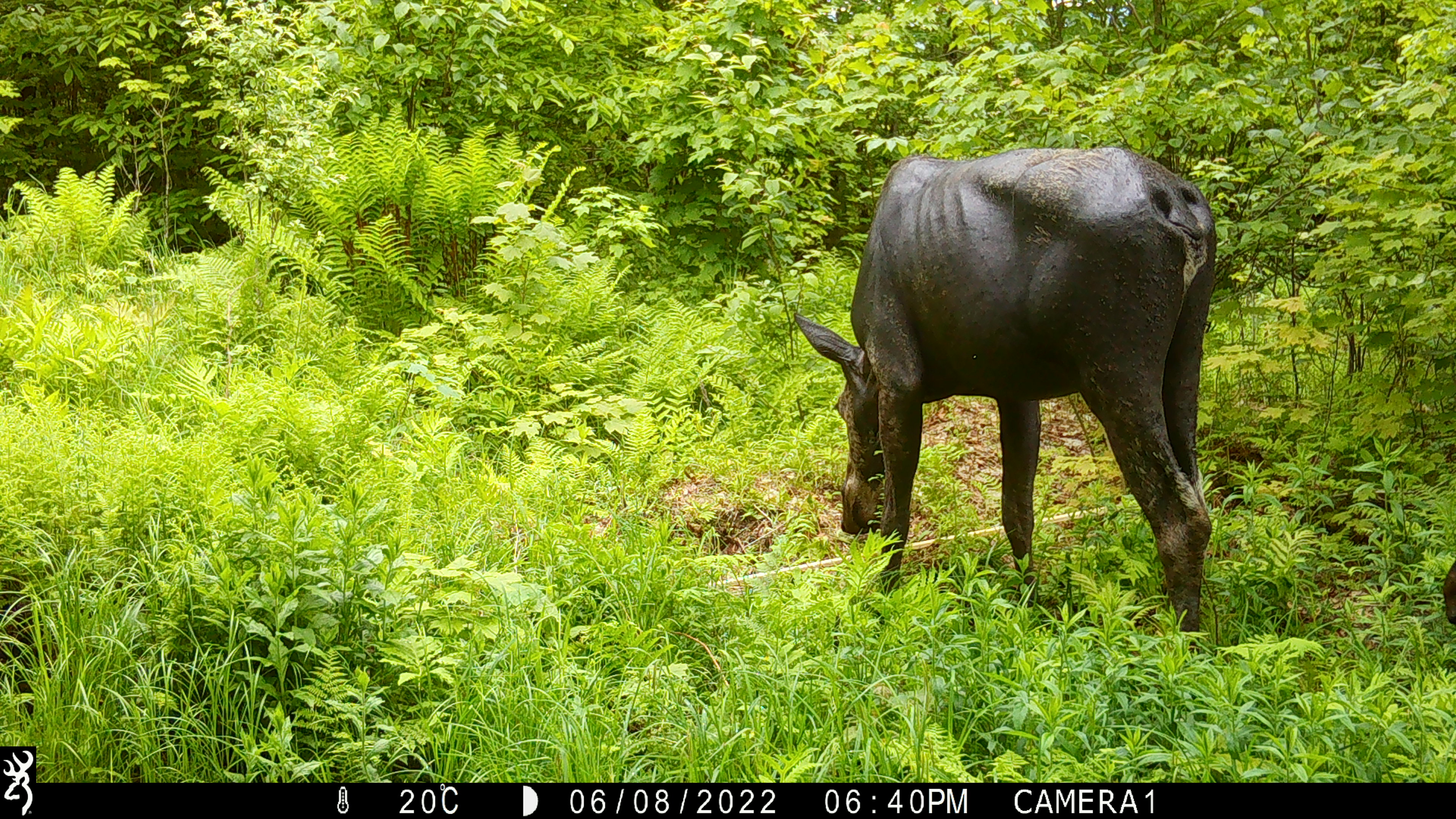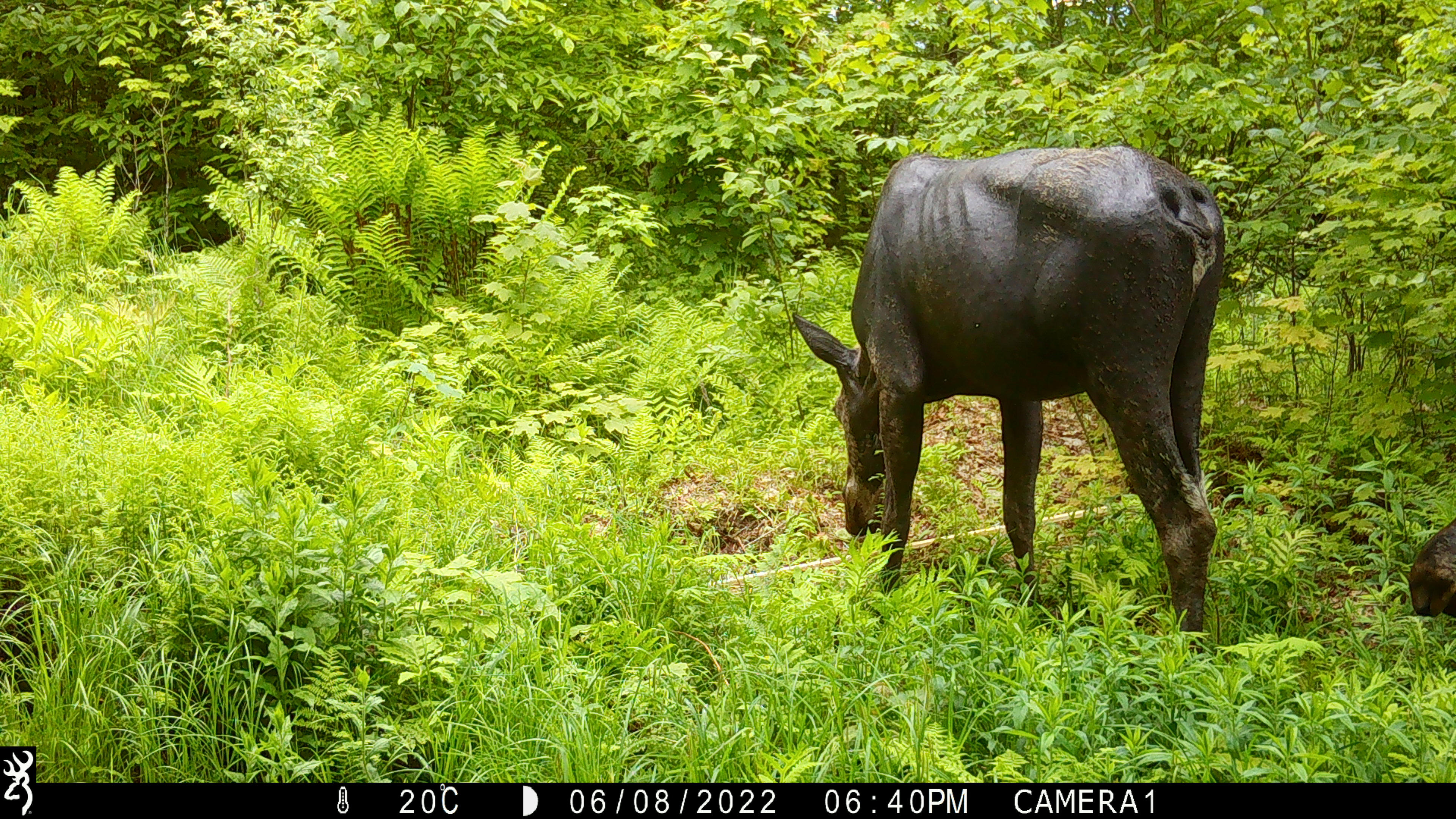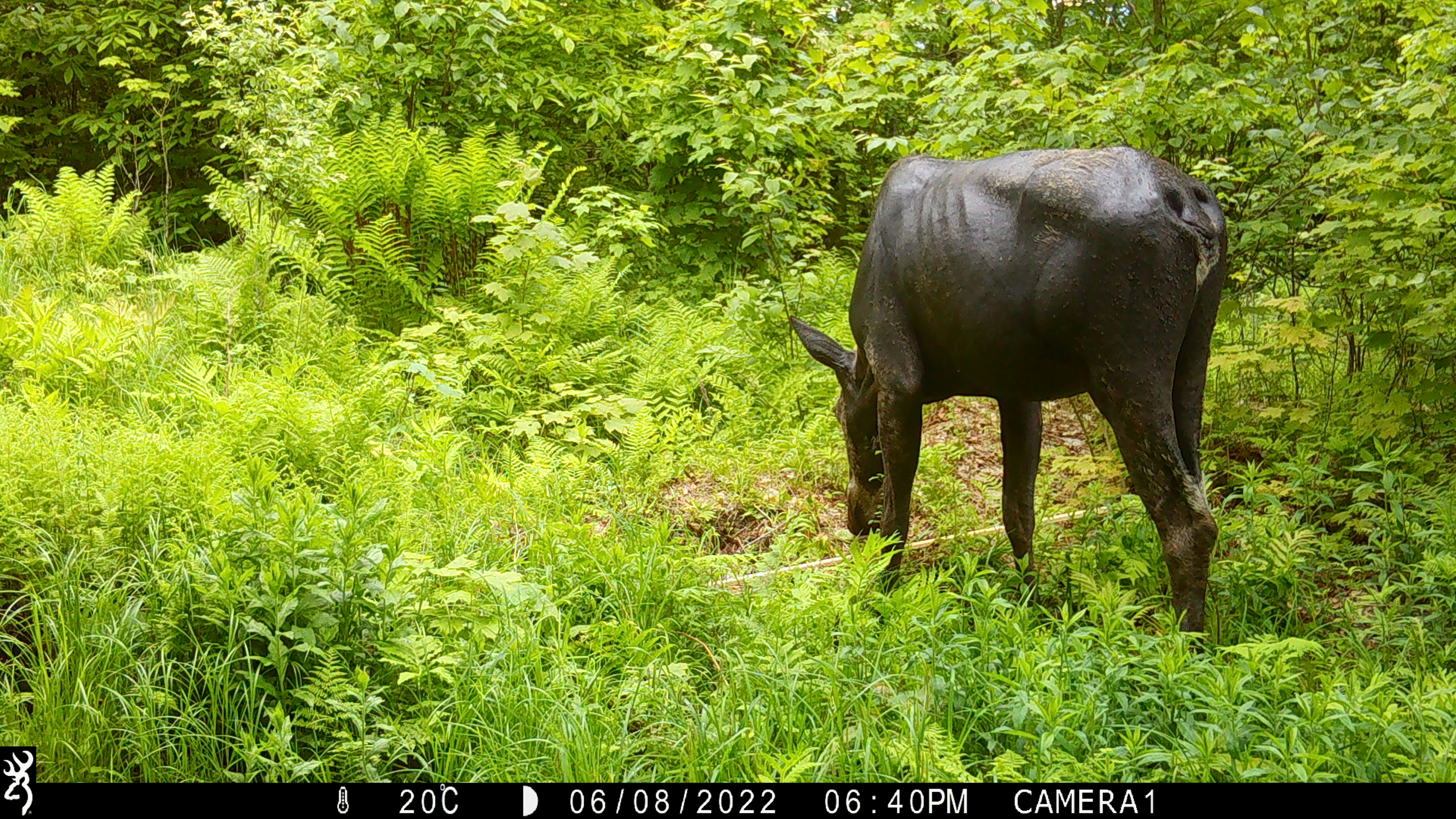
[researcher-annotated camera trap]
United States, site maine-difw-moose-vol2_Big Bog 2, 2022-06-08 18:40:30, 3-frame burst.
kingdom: Animalia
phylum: Chordata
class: Mammalia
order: Artiodactyla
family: Cervidae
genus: Alces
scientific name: Alces alces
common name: moose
Moose (Alces alces).